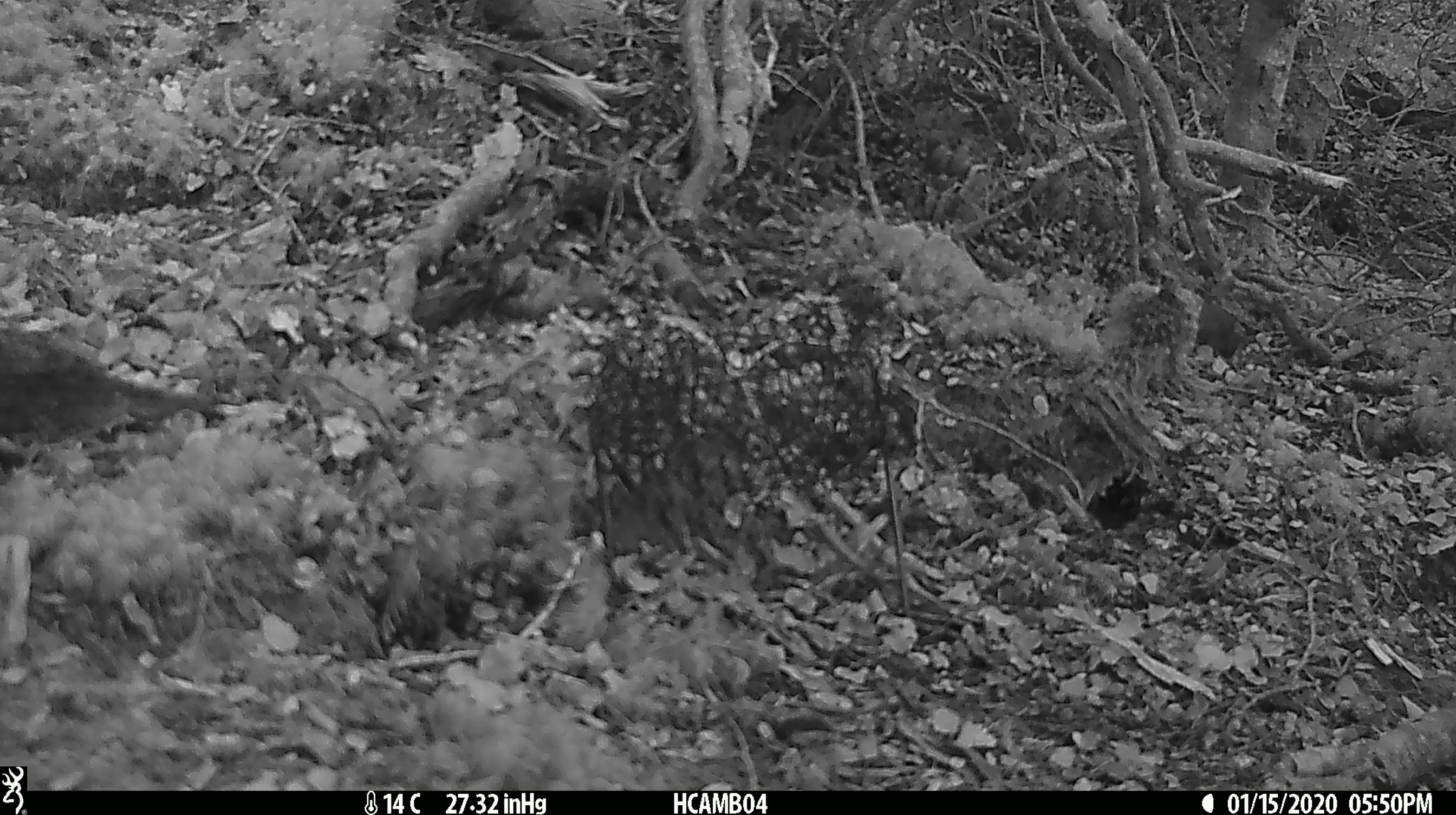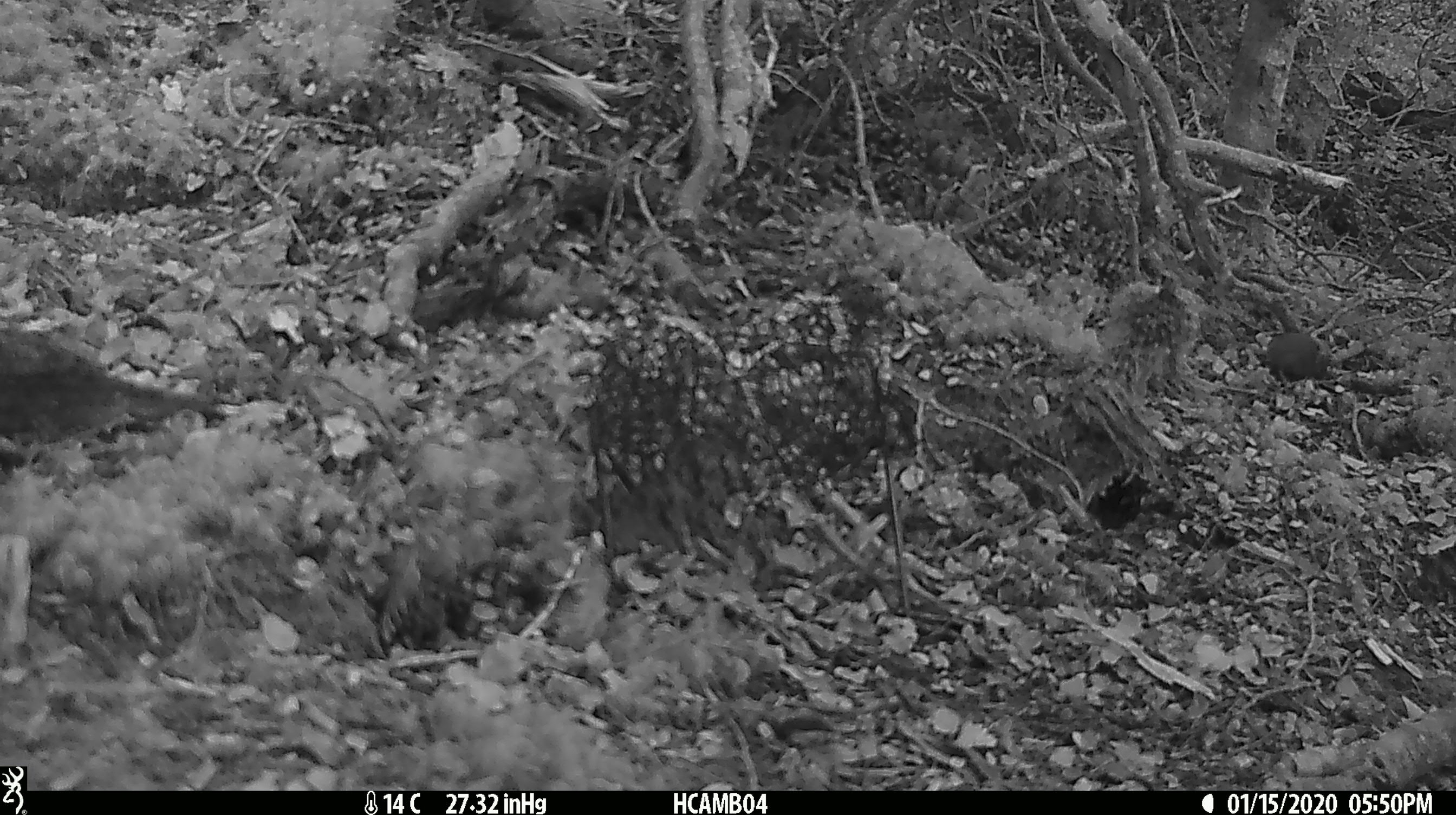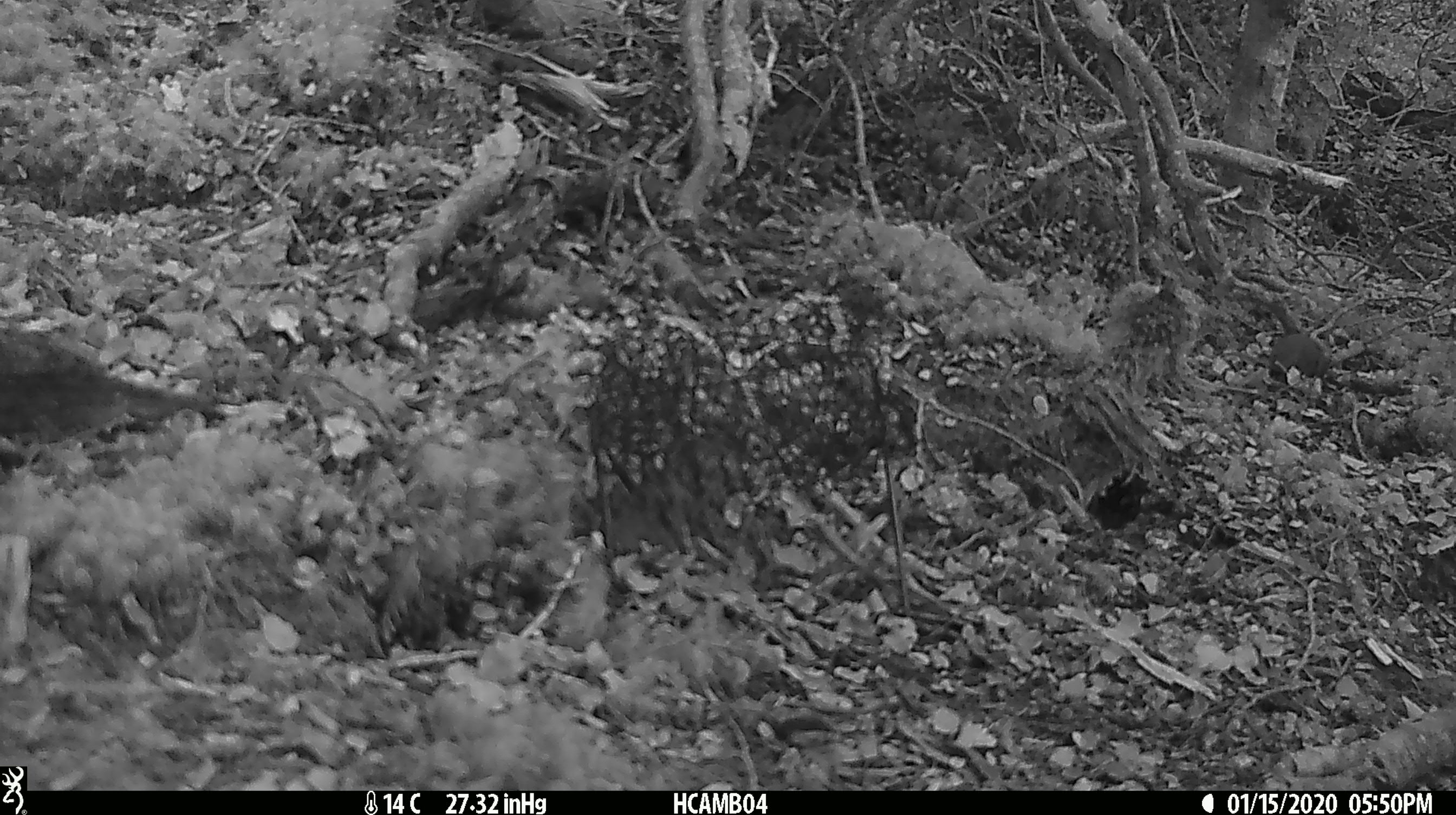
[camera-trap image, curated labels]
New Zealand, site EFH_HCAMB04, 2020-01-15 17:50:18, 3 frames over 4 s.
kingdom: Animalia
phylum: Chordata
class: Mammalia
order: Rodentia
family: Muridae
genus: Mus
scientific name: Mus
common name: mouse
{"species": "mouse (Mus)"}